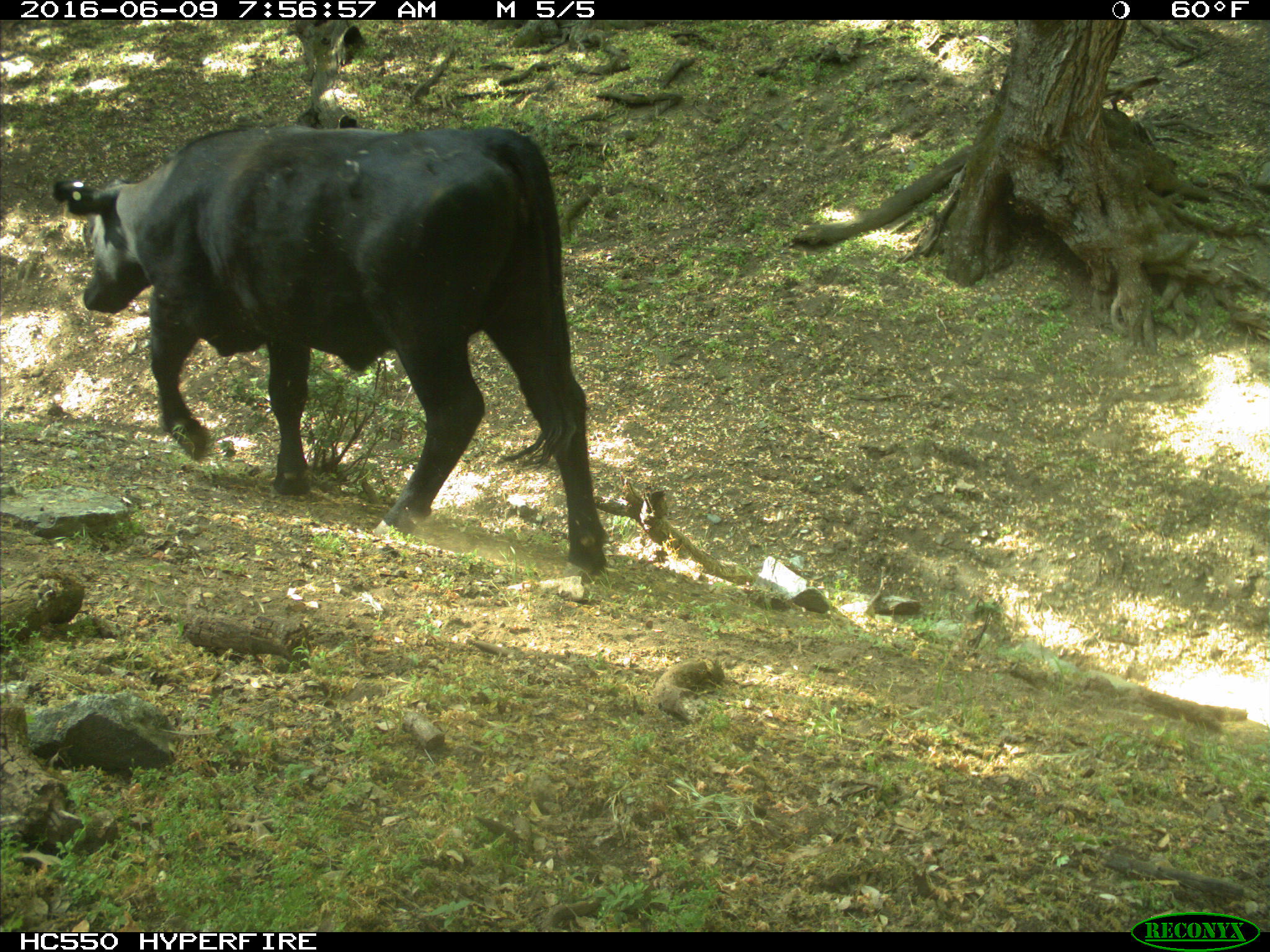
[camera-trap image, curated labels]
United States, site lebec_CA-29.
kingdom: Animalia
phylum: Chordata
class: Mammalia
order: Artiodactyla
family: Bovidae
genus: Bos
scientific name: Bos taurus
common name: domestic cow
Bos taurus (domestic cow).